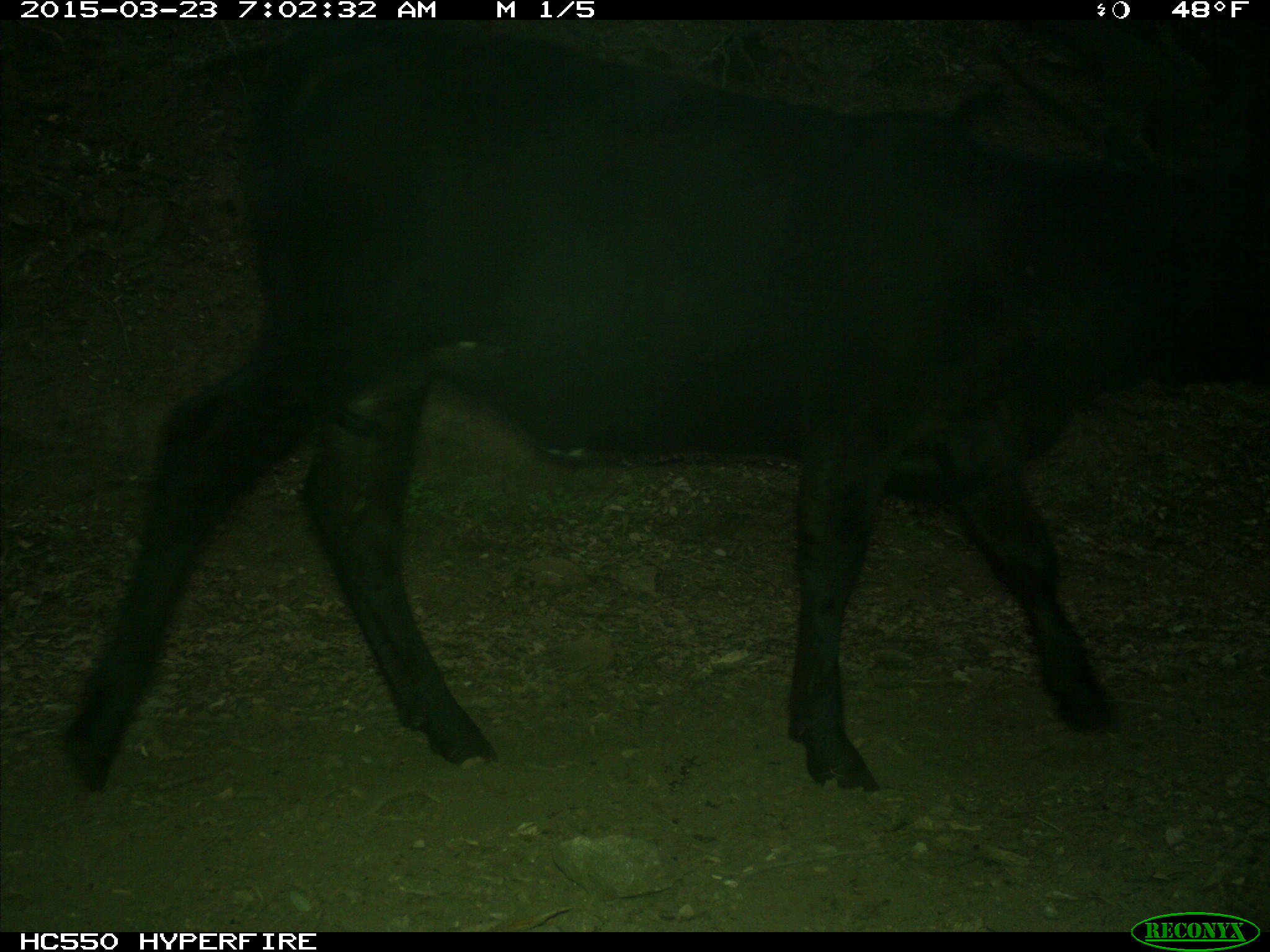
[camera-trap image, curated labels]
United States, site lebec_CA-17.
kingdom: Animalia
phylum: Chordata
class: Mammalia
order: Artiodactyla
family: Bovidae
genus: Bos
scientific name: Bos taurus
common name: domestic cow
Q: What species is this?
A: Bos taurus (domestic cow).